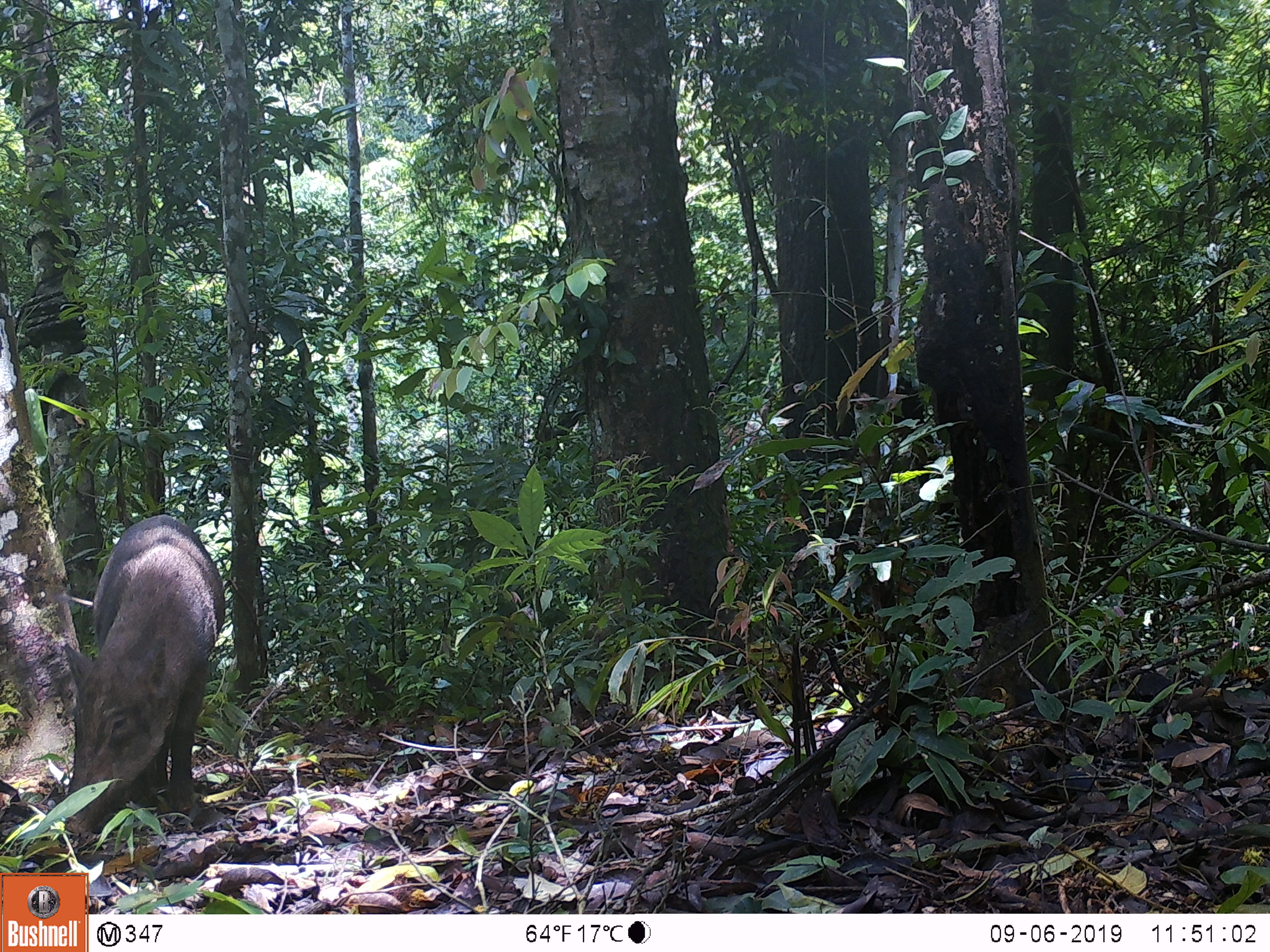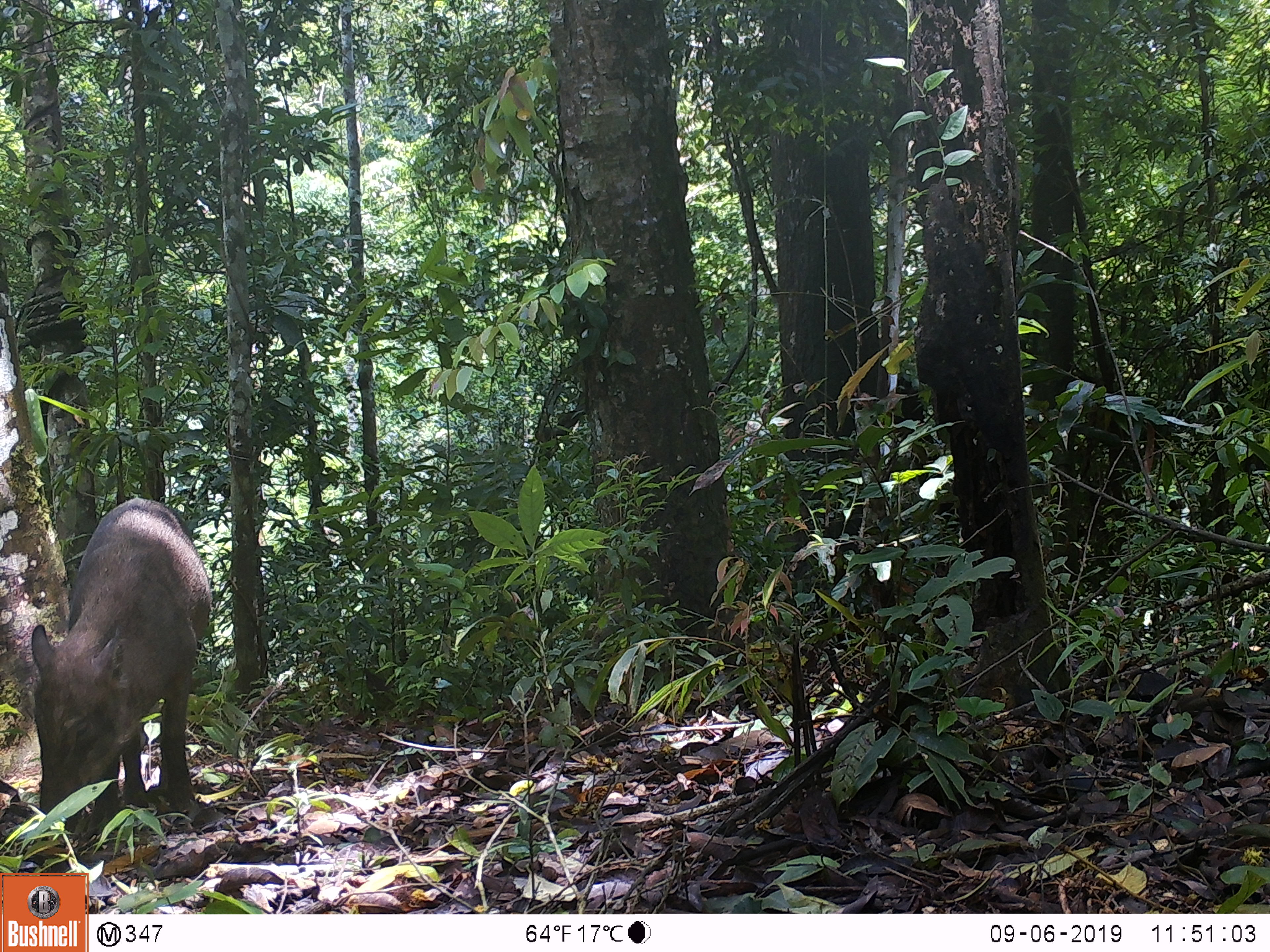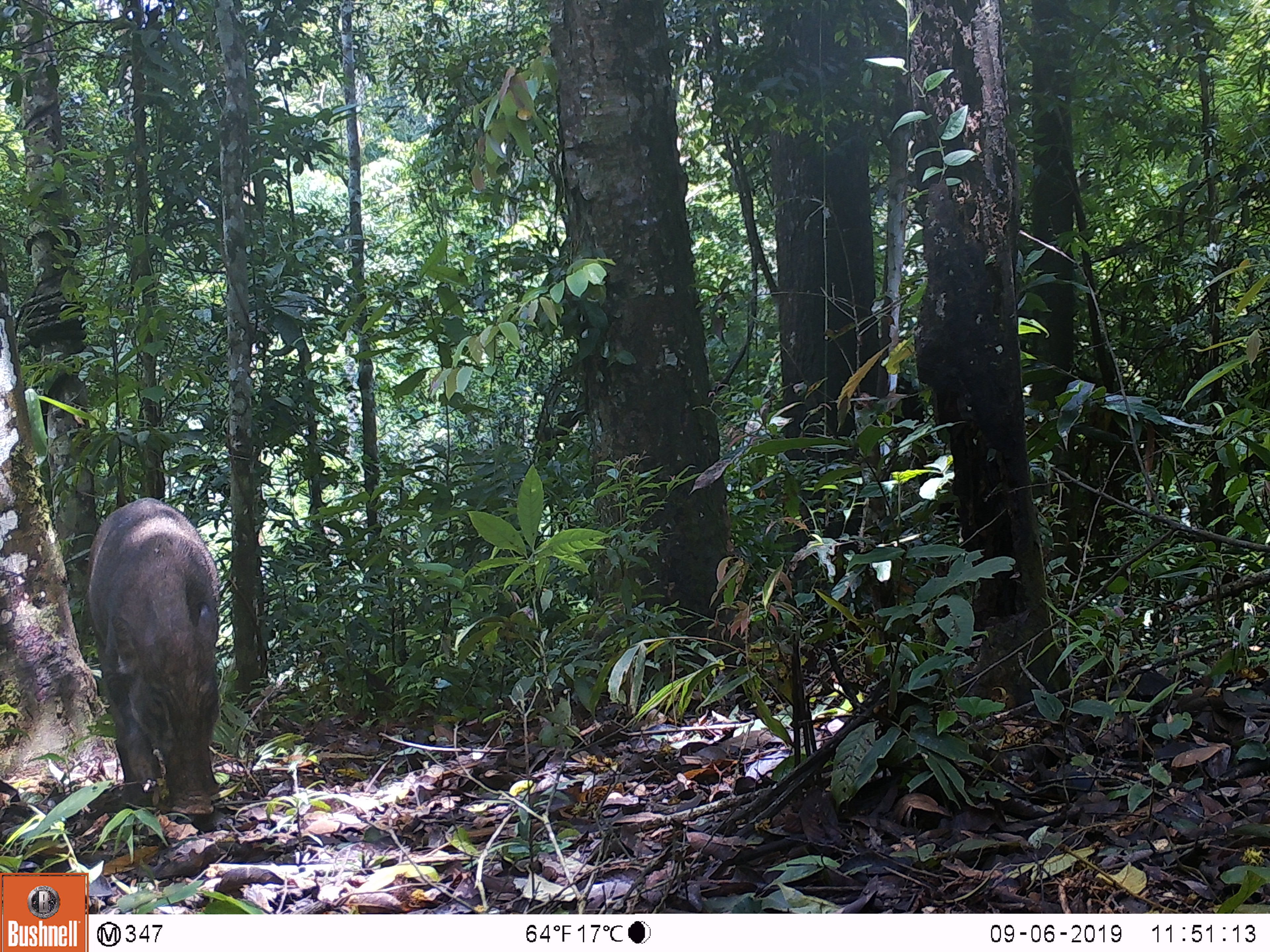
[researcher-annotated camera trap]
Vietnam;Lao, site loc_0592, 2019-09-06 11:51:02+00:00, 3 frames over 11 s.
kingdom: Animalia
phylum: Chordata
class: Mammalia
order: Artiodactyla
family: Suidae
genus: Sus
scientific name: Sus scrofa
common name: eurasian wild pig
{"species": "eurasian wild pig (Sus scrofa)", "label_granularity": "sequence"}